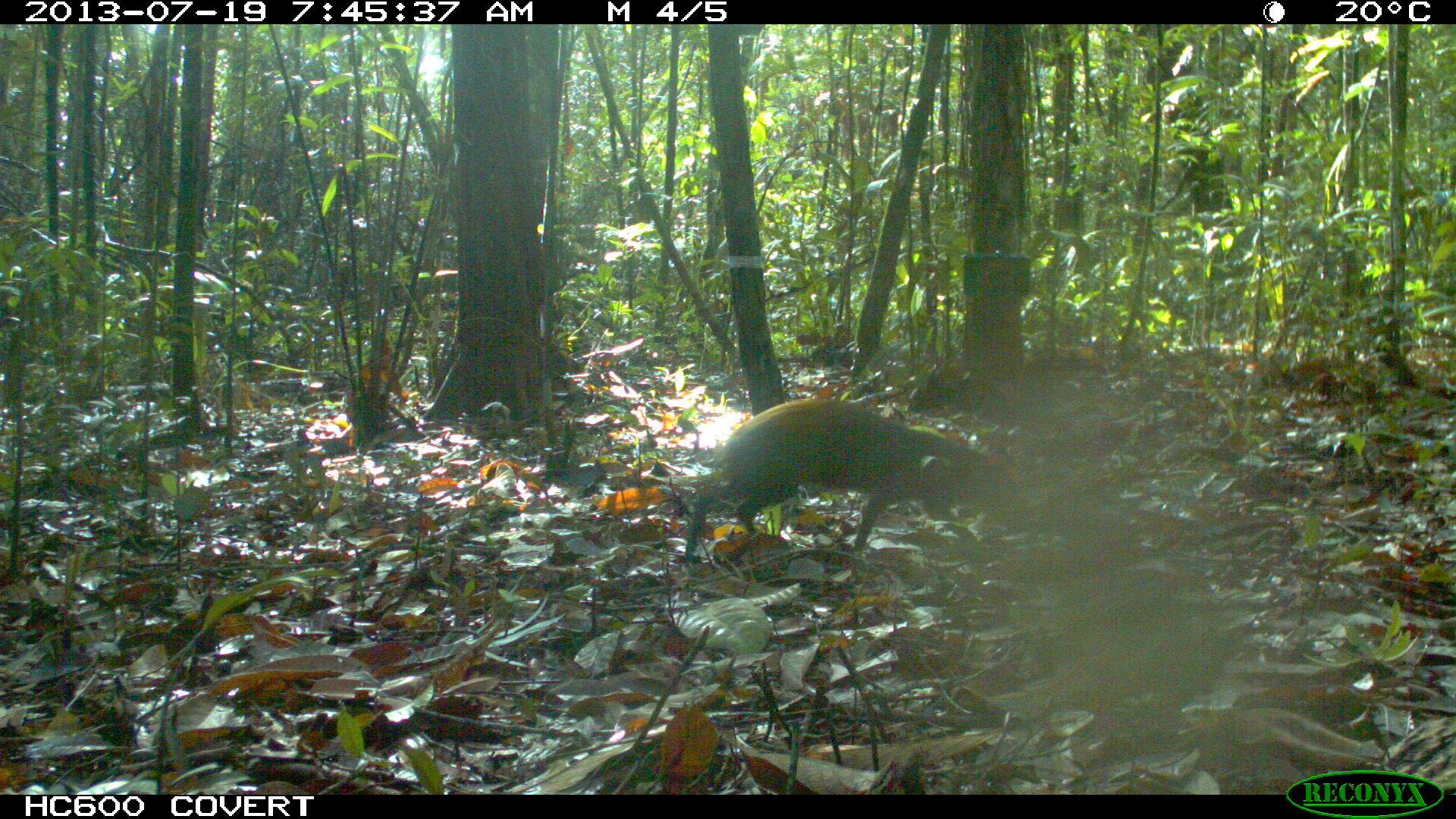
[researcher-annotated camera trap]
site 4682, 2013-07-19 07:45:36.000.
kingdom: Animalia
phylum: Chordata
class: Mammalia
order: Rodentia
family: Dasyproctidae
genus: Dasyprocta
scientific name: Dasyprocta leporina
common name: red-rumped agouti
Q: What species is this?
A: Dasyprocta leporina (red-rumped agouti).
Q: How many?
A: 1.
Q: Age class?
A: Adult.